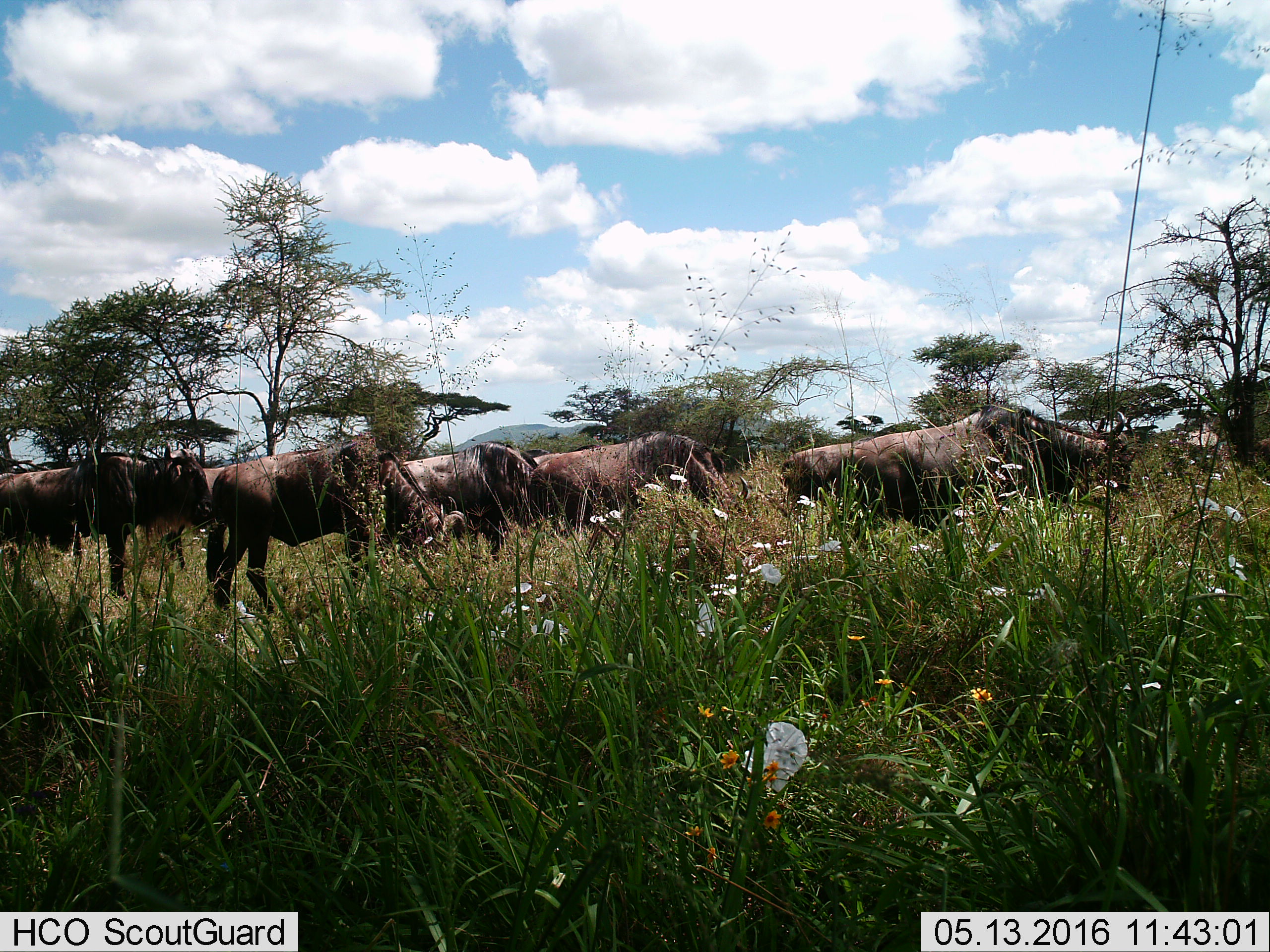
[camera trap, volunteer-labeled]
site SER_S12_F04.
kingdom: Animalia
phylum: Chordata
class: Mammalia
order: Artiodactyla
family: Bovidae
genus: Connochaetes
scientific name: Connochaetes taurinus taurinus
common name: blue wildebeest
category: wildebeestblue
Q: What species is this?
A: Wildebeestblue (blue wildebeest) (Connochaetes taurinus taurinus).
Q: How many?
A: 8.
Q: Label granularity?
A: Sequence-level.